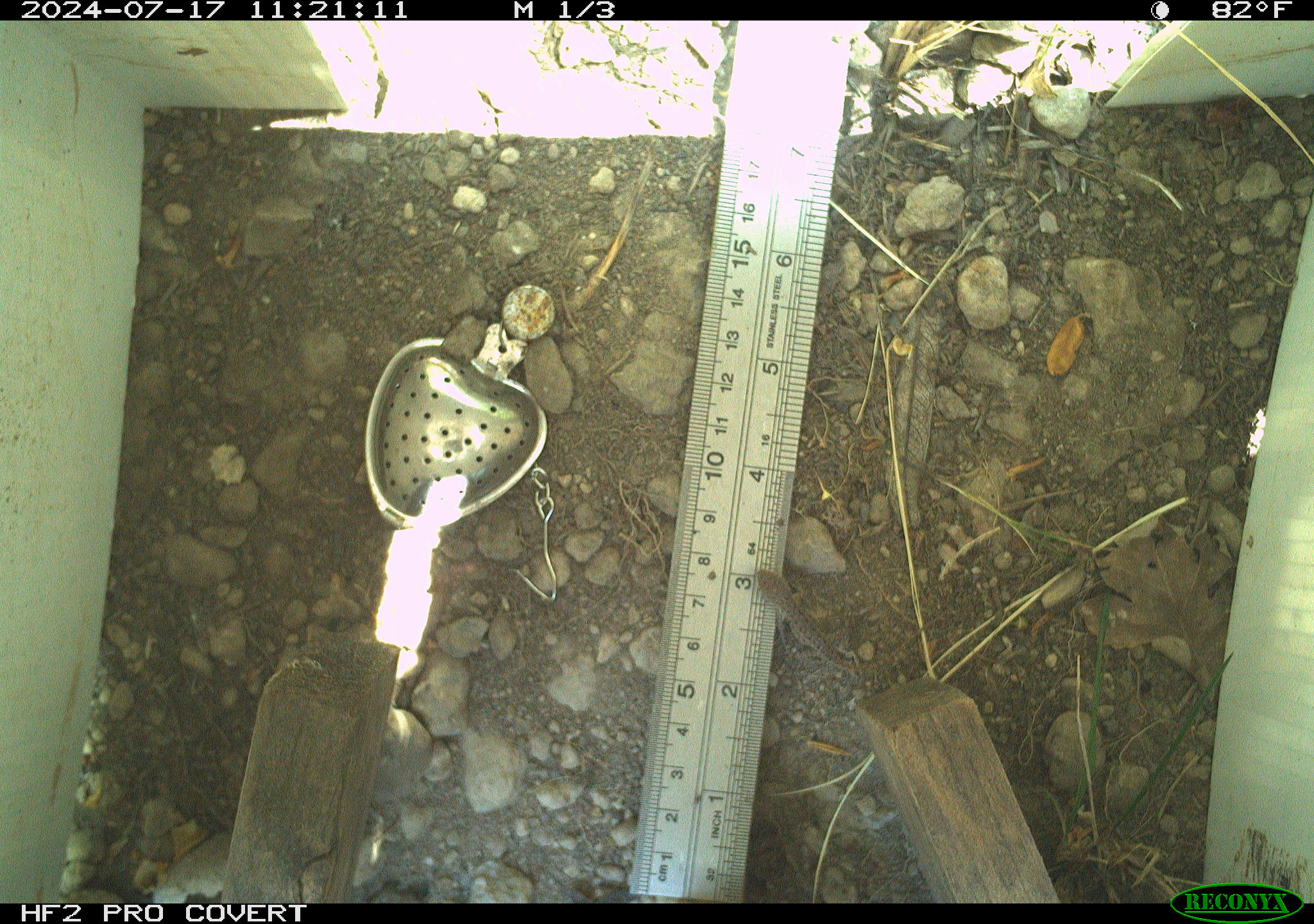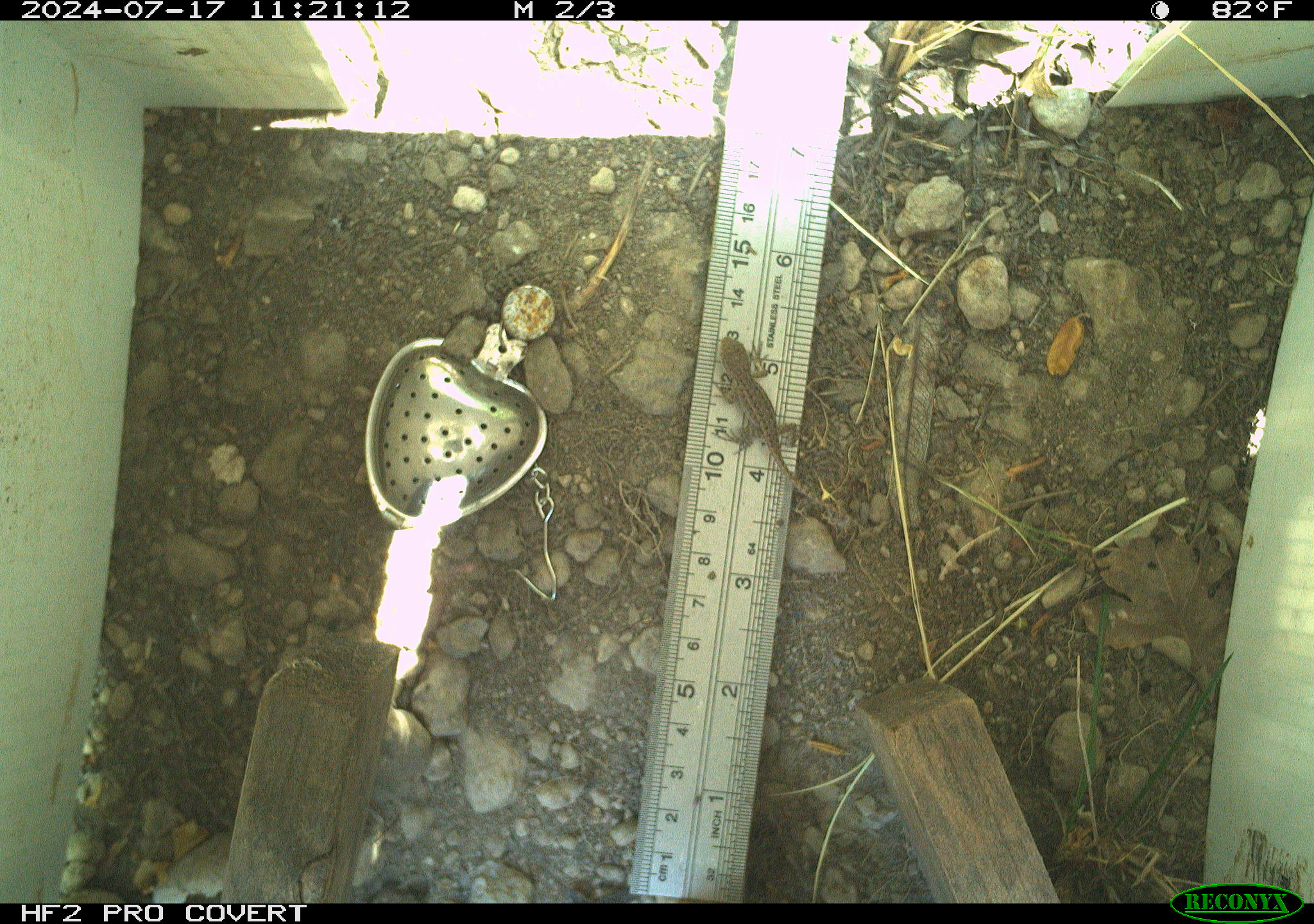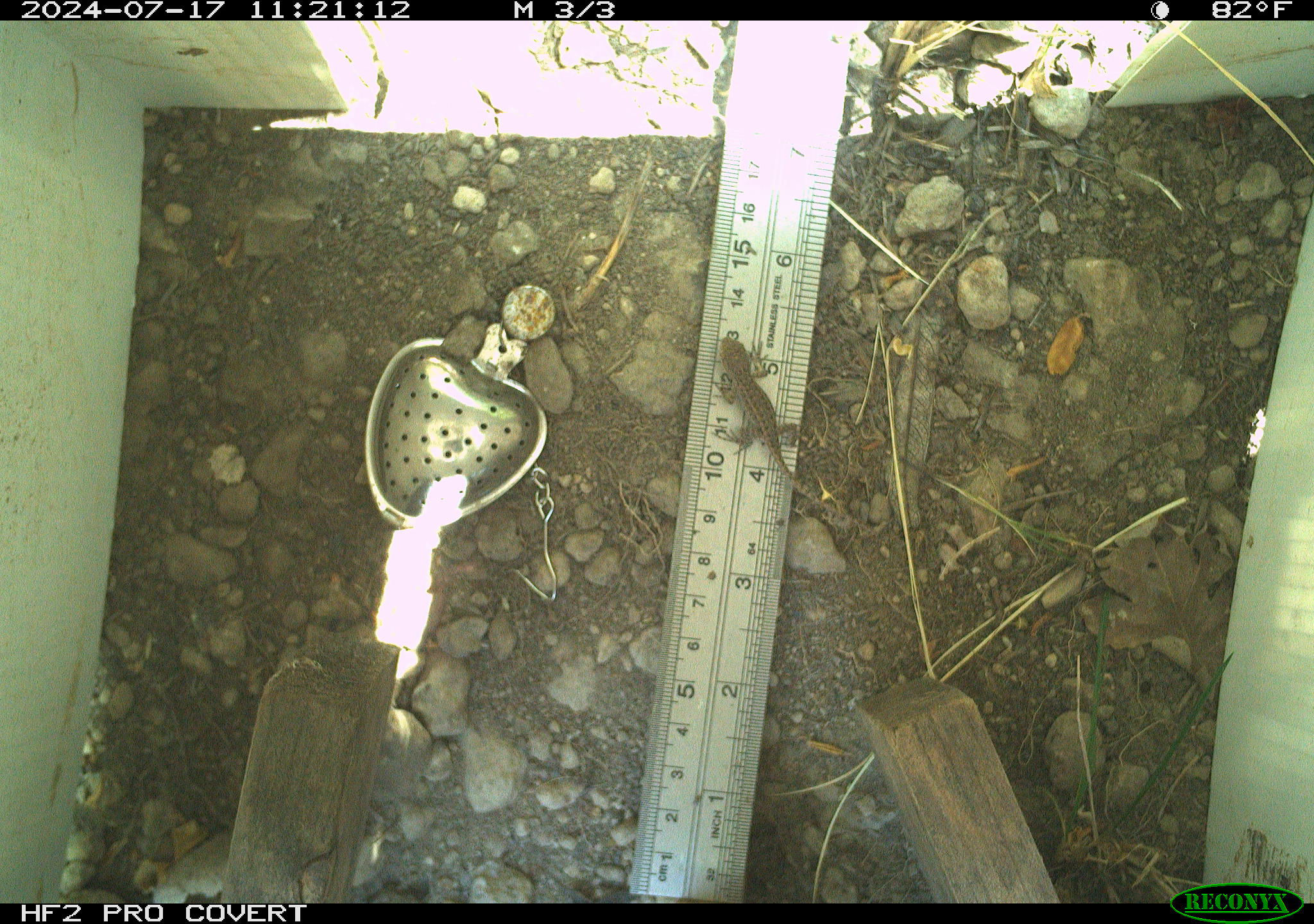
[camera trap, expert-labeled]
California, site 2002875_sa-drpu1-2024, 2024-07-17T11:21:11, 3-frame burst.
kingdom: Animalia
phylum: Chordata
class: Reptilia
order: Squamata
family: Phrynosomatidae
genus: Sceloporus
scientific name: Sceloporus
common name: spiny lizards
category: sceloporus species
Sceloporus species (spiny lizards) (Sceloporus).